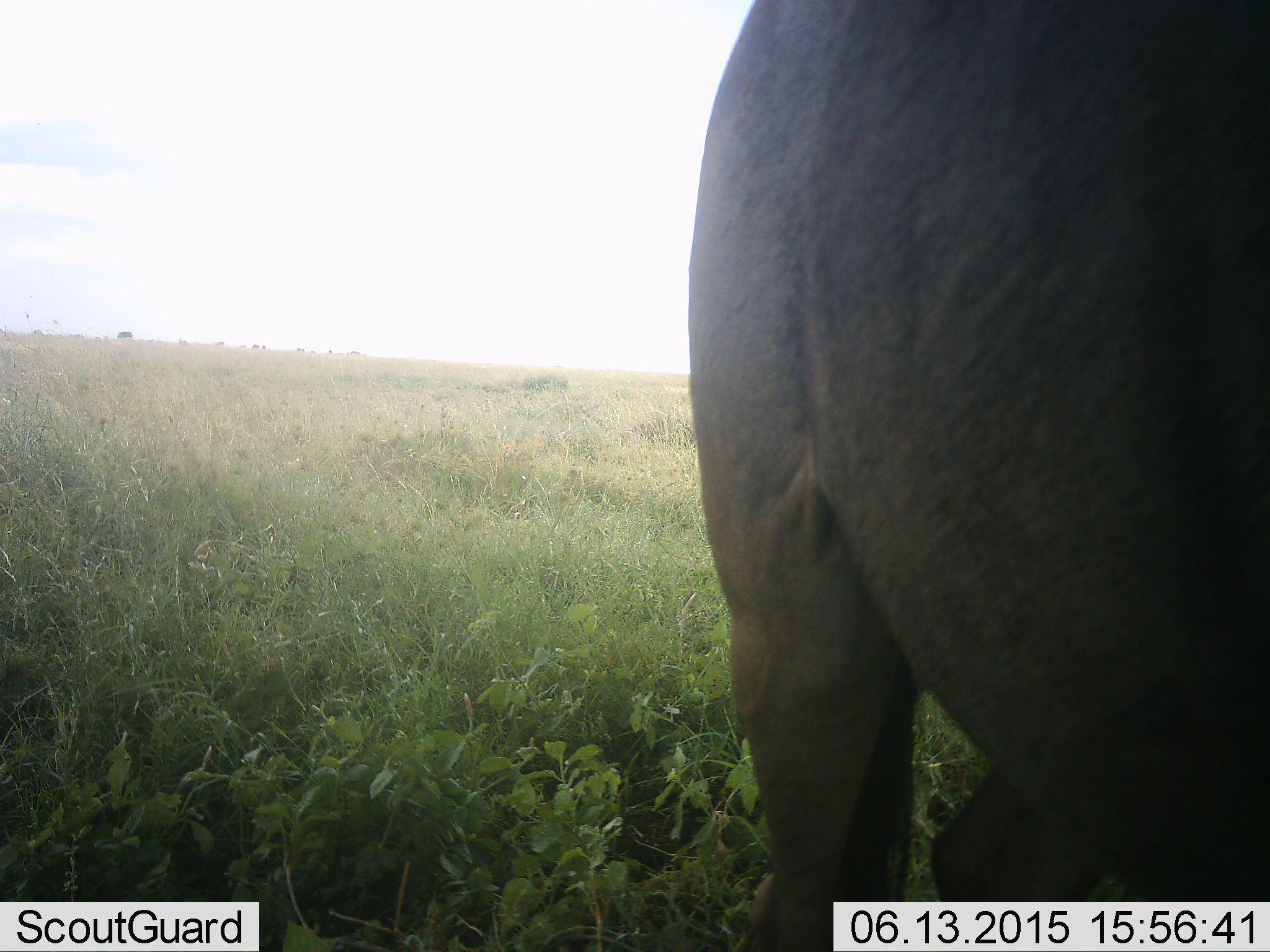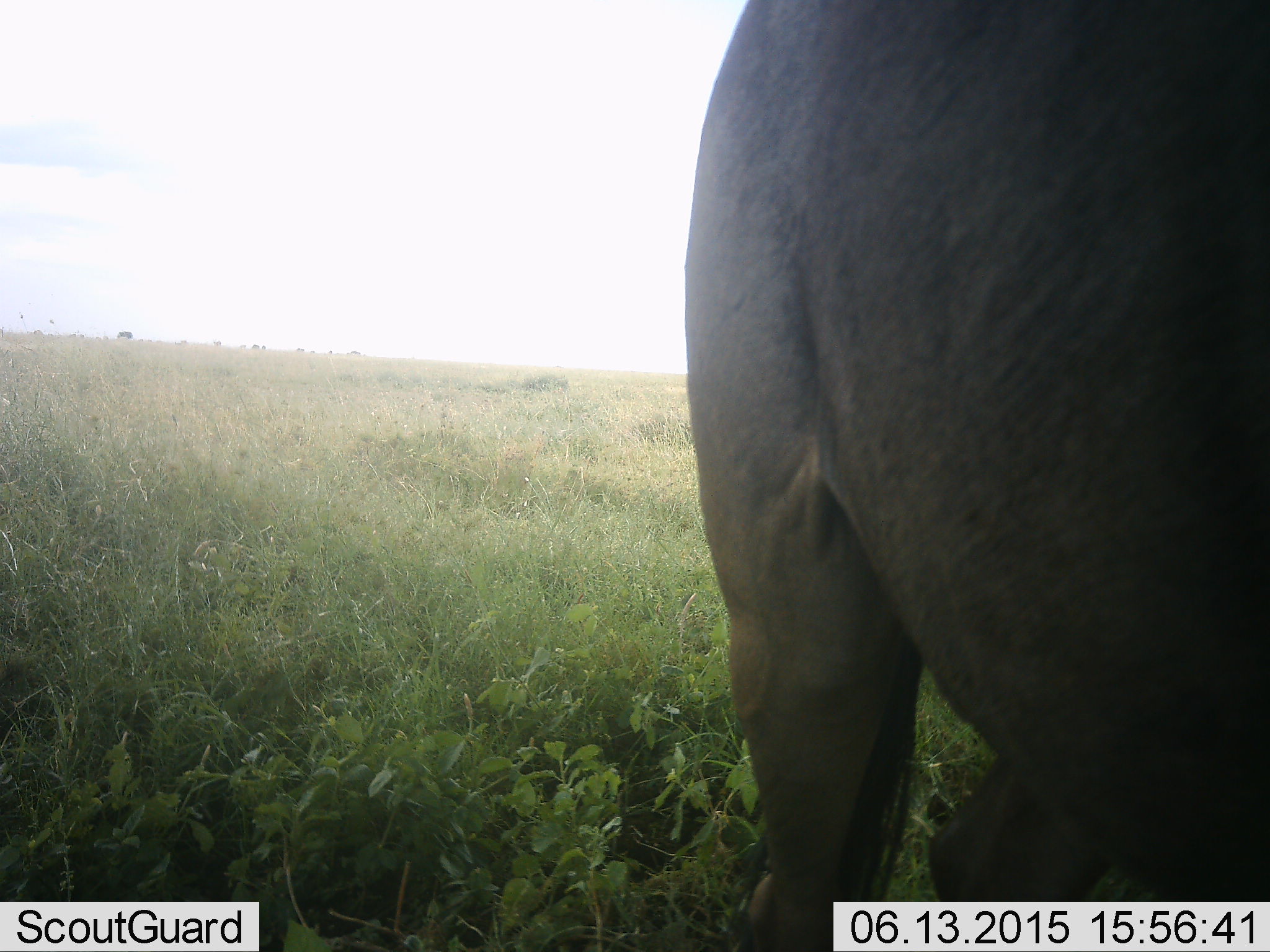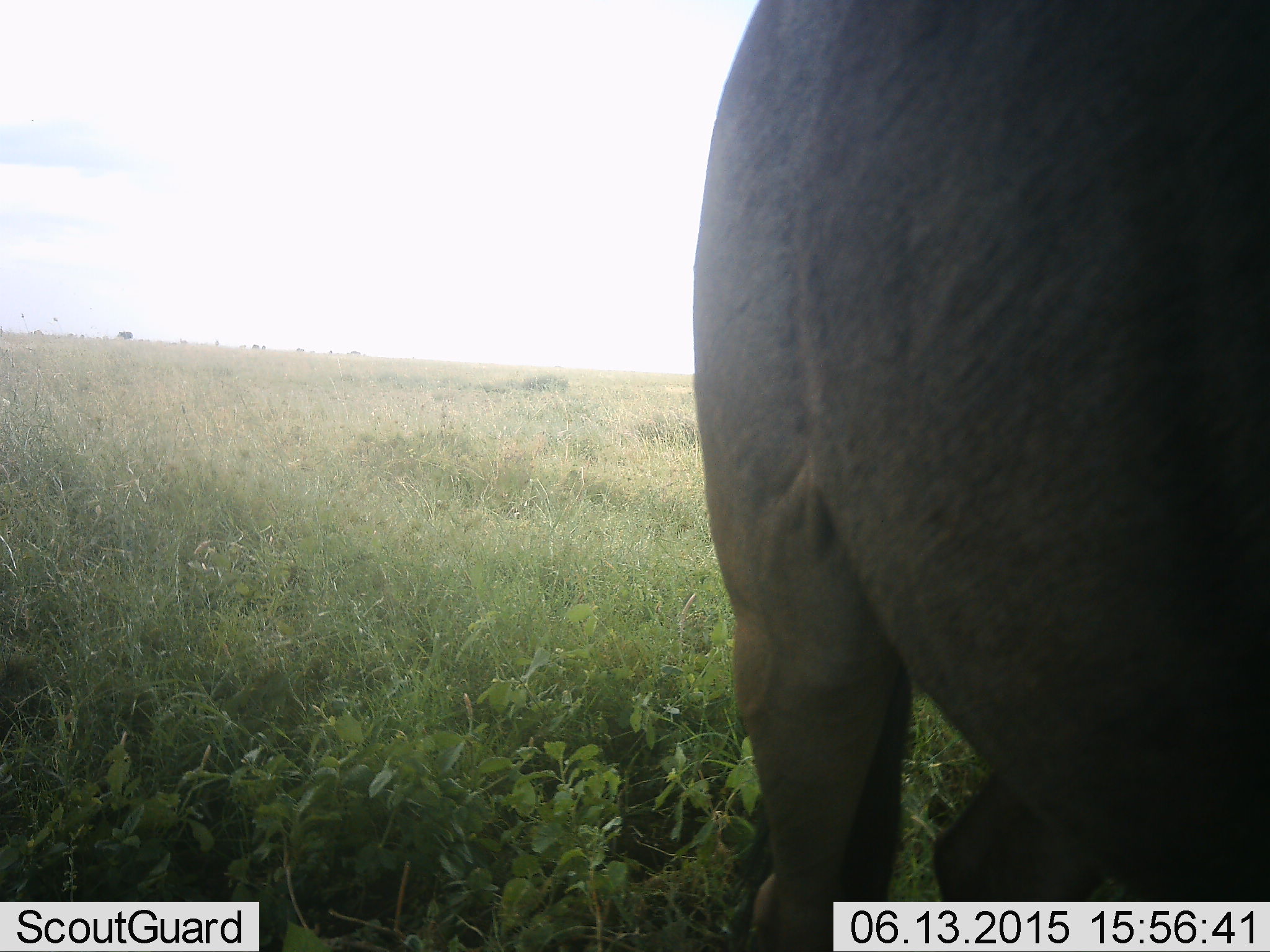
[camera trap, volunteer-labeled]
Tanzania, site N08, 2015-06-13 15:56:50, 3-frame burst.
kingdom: Animalia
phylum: Chordata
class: Mammalia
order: Artiodactyla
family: Bovidae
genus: Syncerus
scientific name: Syncerus caffer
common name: cape buffalo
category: buffalo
Buffalo (cape buffalo) (Syncerus caffer), count 1. Behavior (volunteer vote fractions): standing 100%, resting 0%, moving 0%, interacting 0%. Young present (vote fraction): 0%. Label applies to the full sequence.